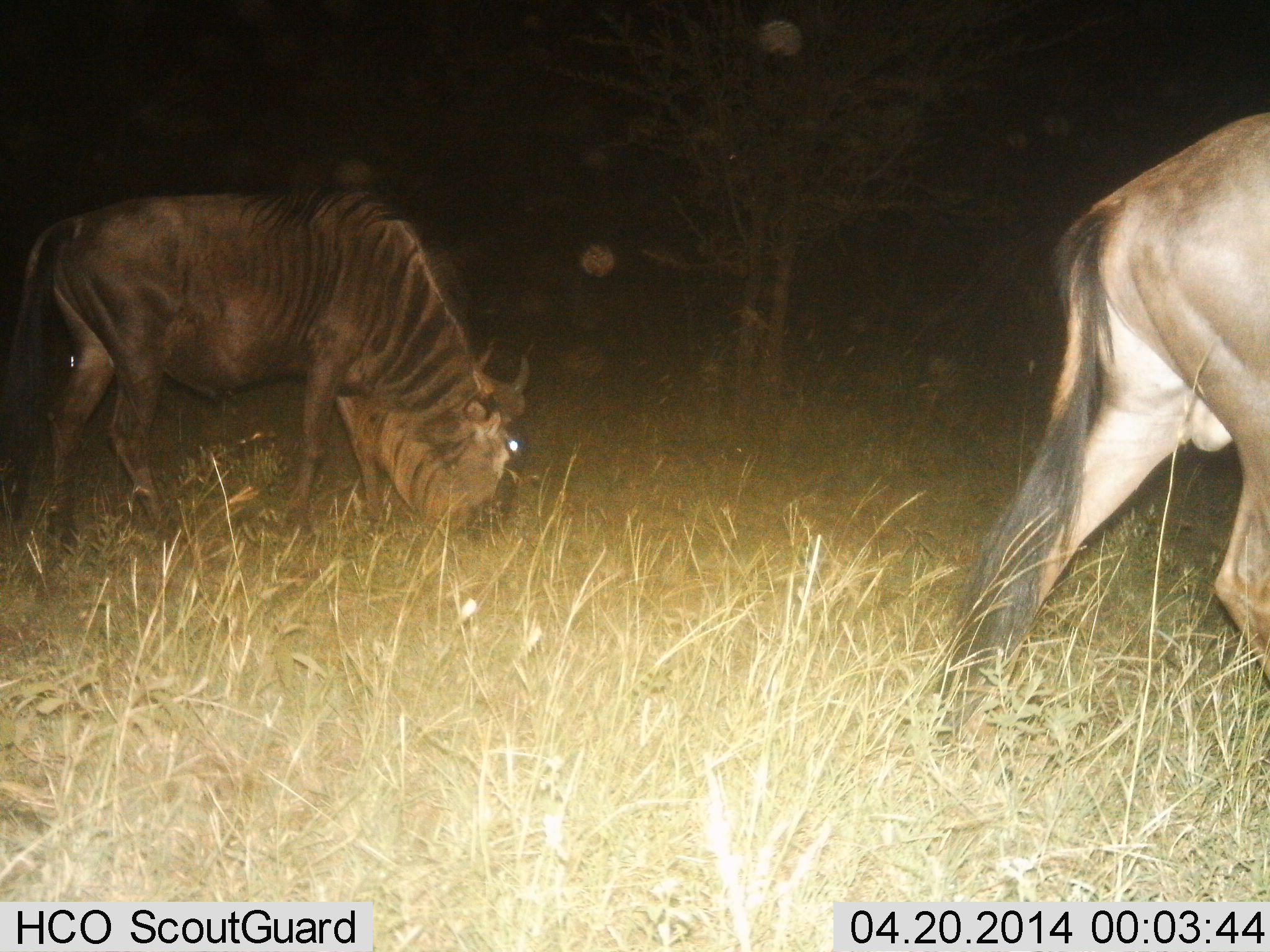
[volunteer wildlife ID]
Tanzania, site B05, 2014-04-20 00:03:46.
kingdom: Animalia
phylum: Chordata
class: Mammalia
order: Artiodactyla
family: Bovidae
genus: Connochaetes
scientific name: Connochaetes taurinus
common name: blue wildebeest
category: wildebeest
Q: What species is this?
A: Wildebeest (blue wildebeest) (Connochaetes taurinus).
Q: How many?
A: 2.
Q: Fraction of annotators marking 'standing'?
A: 30%.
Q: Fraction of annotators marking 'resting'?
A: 0%.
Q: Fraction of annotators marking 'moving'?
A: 70%.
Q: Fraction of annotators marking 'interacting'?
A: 0%.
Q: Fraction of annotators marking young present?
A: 0%.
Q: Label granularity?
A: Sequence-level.